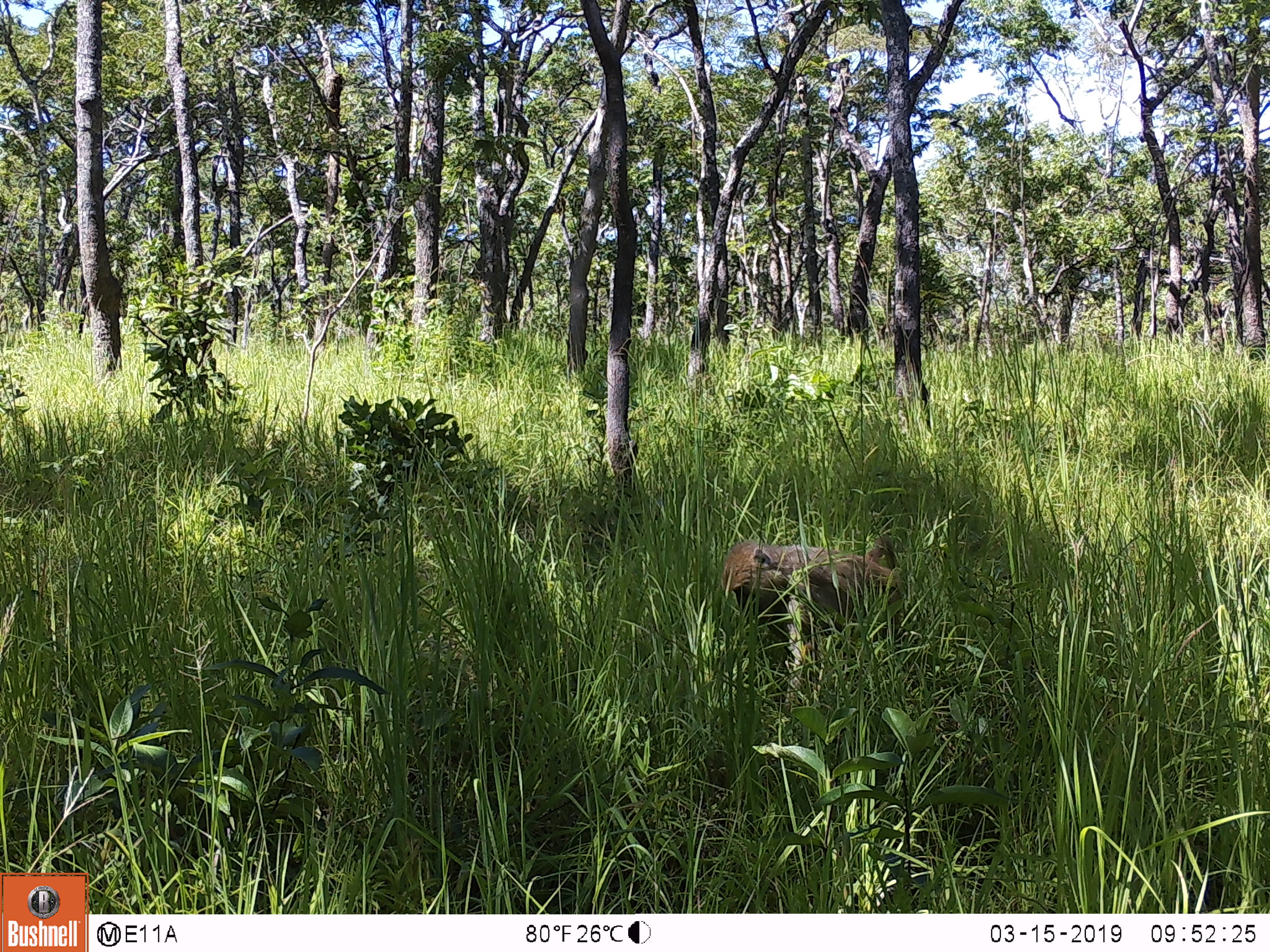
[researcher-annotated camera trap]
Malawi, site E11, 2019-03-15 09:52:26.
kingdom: Animalia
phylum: Chordata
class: Mammalia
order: Primates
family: Cercopithecidae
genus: Papio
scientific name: Papio cynocephalus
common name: yellow baboon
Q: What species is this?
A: Yellow baboon (Papio cynocephalus).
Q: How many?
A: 1.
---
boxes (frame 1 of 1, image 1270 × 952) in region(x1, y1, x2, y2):
yellow baboon: region(707, 537, 939, 638)